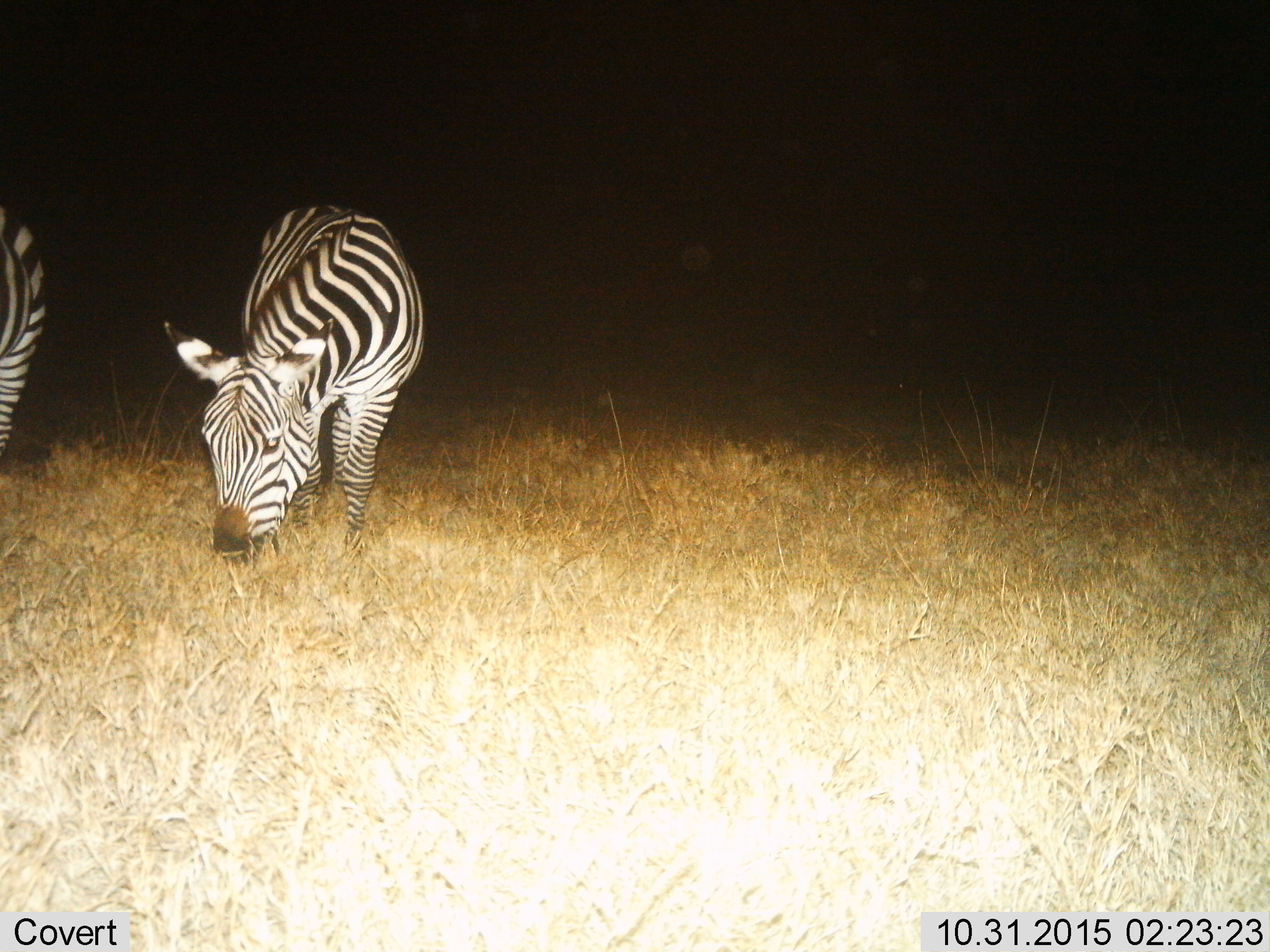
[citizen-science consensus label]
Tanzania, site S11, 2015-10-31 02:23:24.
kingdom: Animalia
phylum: Chordata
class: Mammalia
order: Perissodactyla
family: Equidae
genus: Equus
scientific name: Equus quagga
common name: plains zebra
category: zebra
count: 2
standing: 30%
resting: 0%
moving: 10%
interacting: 0%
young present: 0%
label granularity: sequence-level